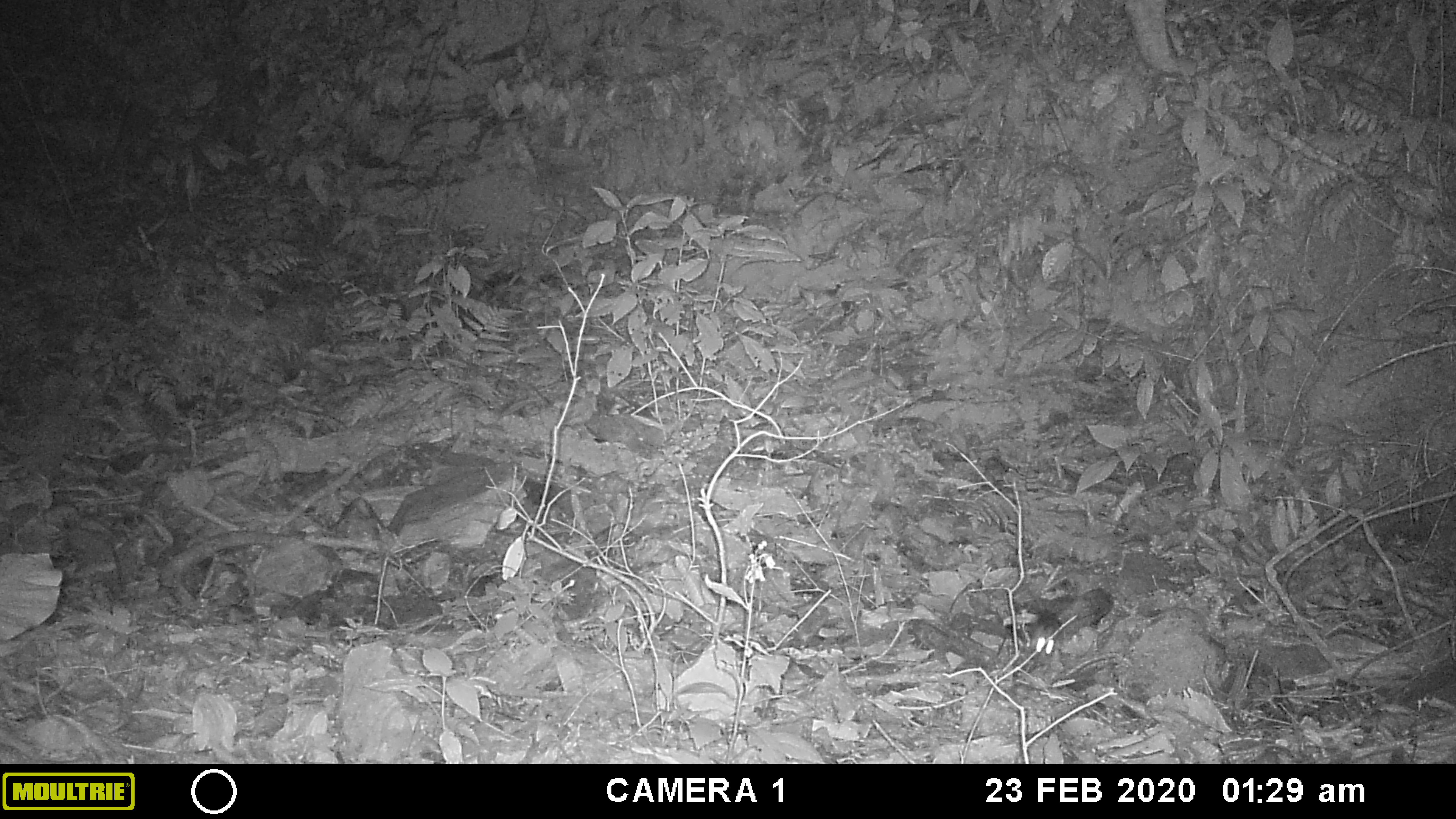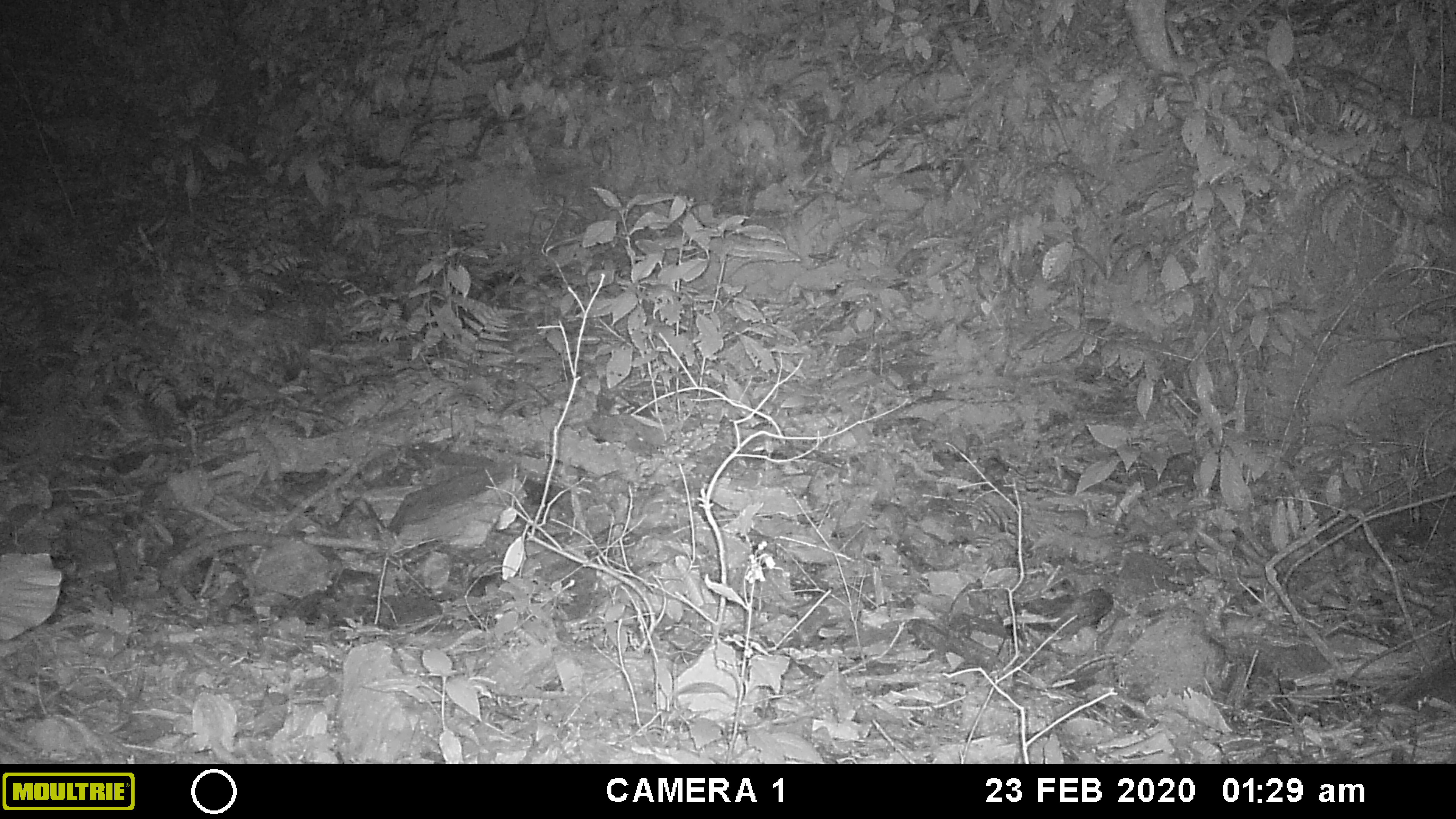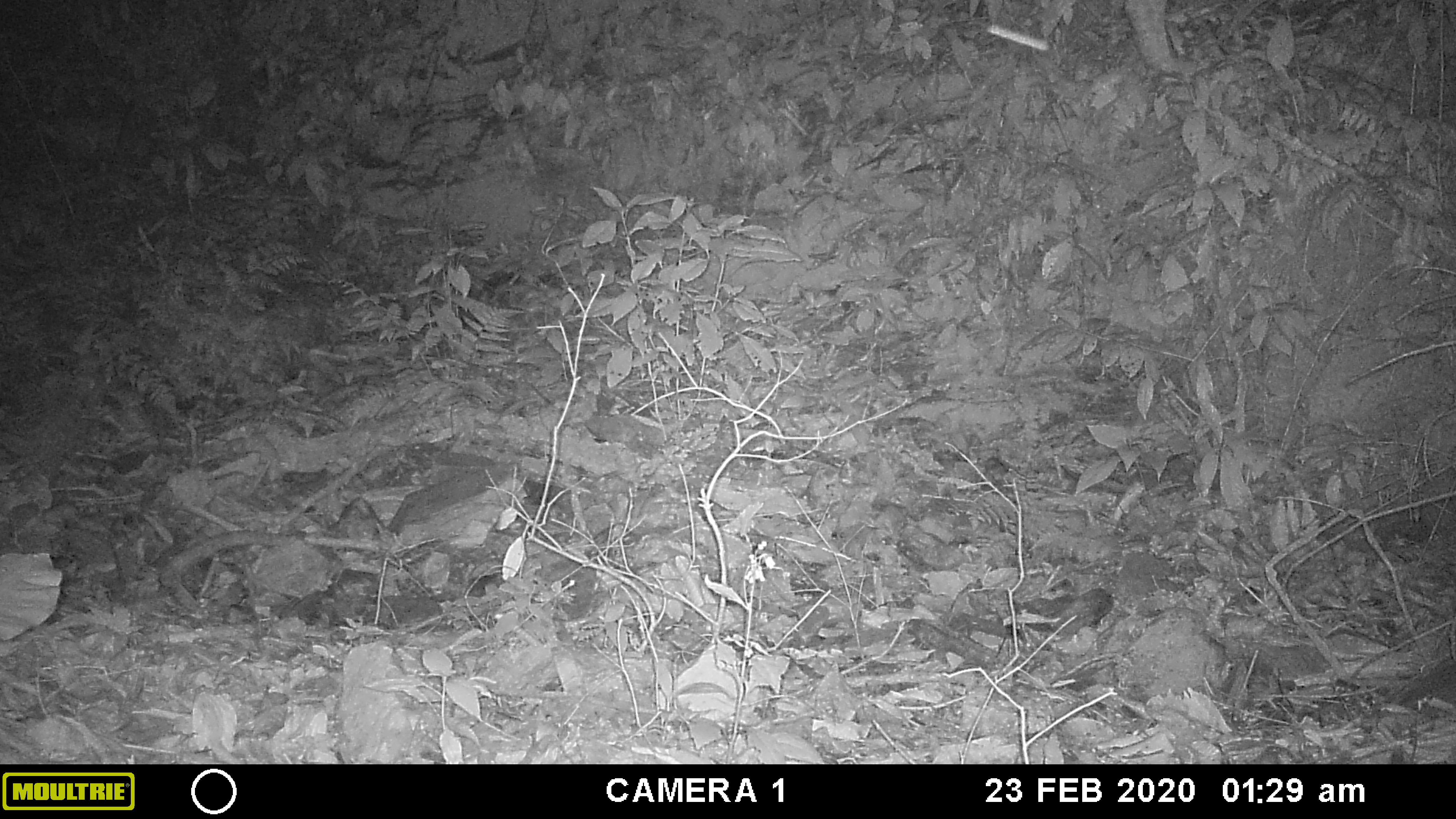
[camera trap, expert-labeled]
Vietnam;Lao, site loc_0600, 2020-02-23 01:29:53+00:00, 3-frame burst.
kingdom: Animalia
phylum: Chordata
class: Mammalia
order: Rodentia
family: Muridae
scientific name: Muridae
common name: old-world mice and rats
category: unidentified murid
Unidentified murid (old-world mice and rats) (Muridae). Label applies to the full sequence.